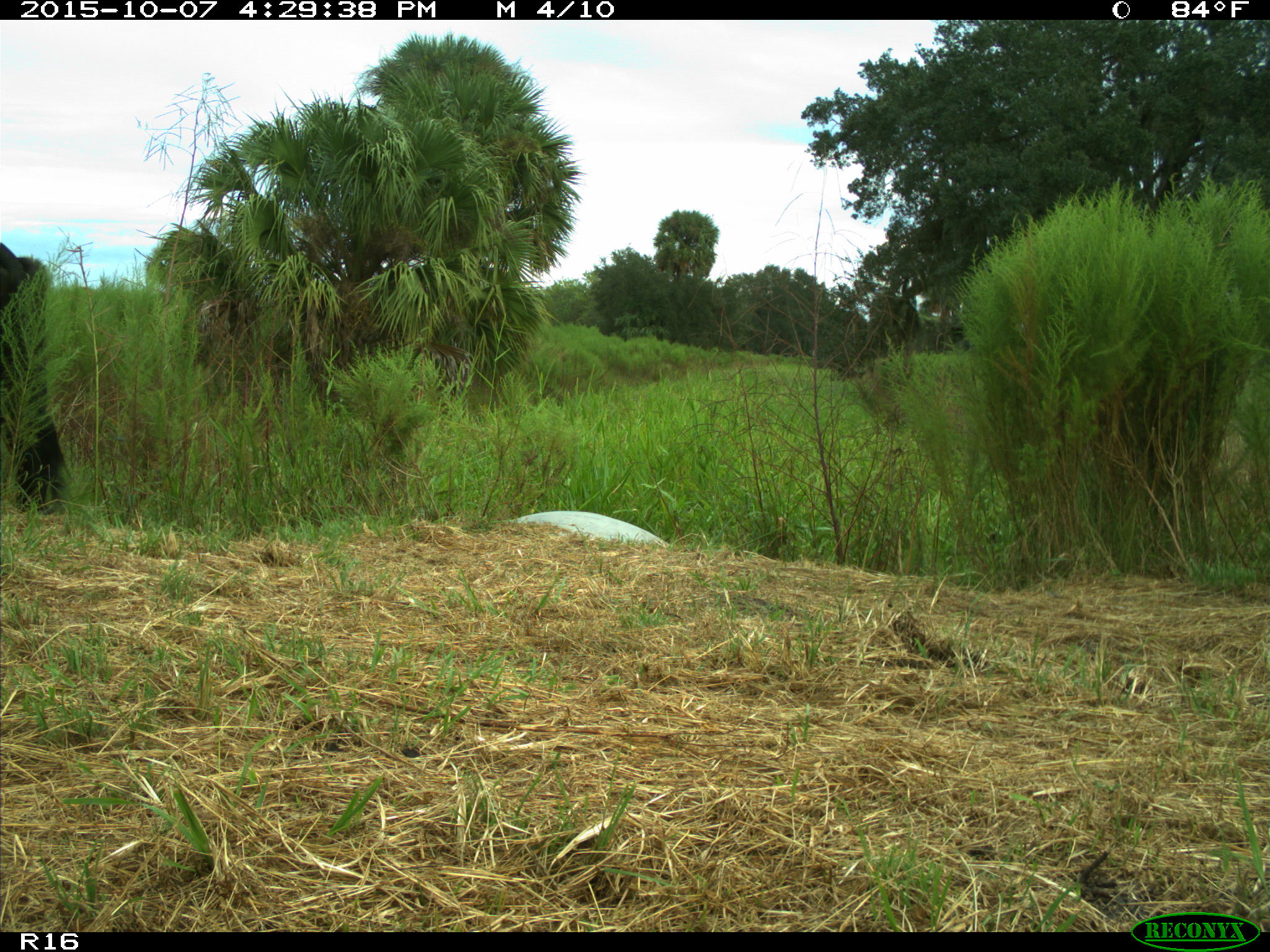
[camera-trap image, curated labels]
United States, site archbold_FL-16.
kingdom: Animalia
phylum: Chordata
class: Mammalia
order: Artiodactyla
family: Bovidae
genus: Bos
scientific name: Bos taurus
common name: domestic cow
Bos taurus (domestic cow).